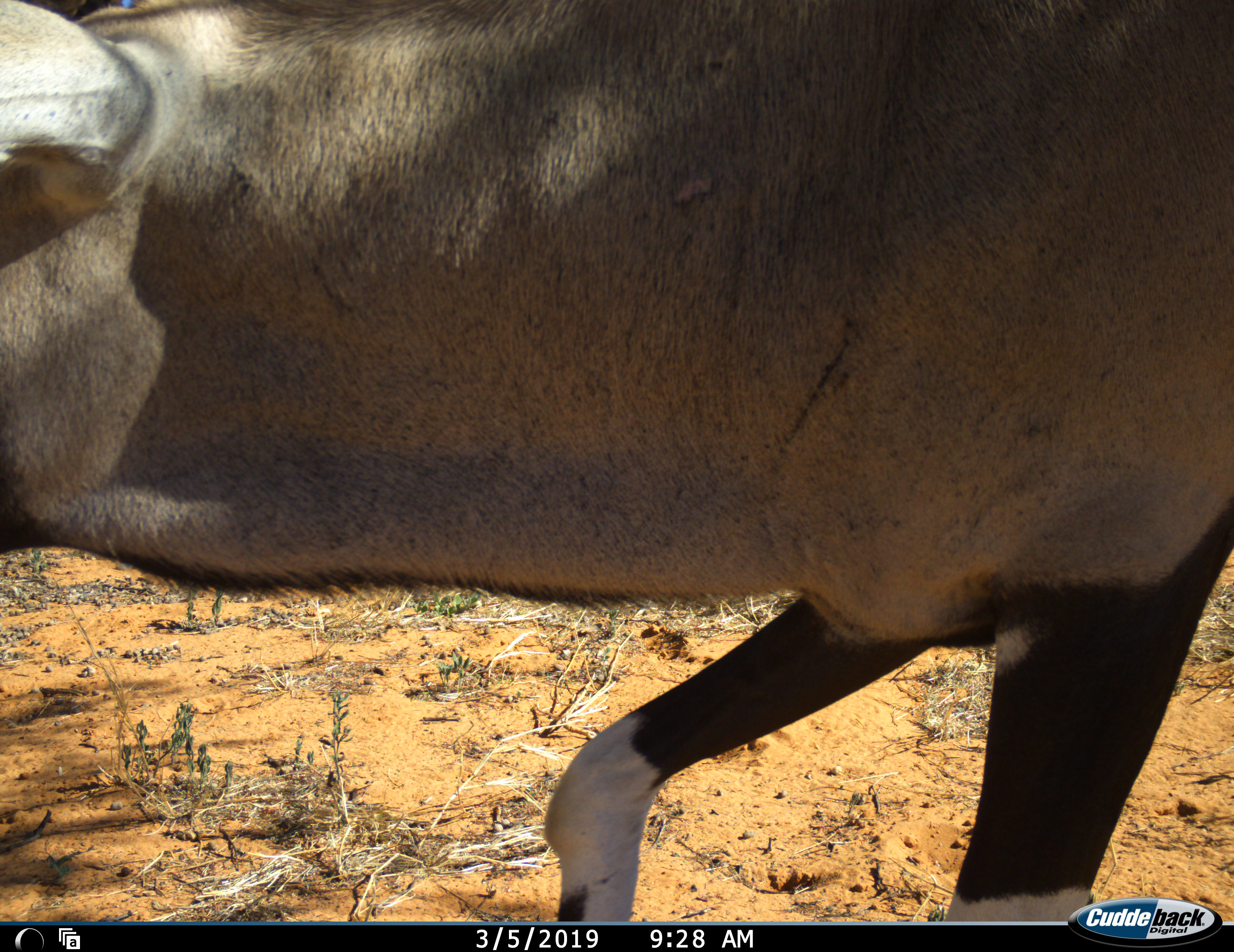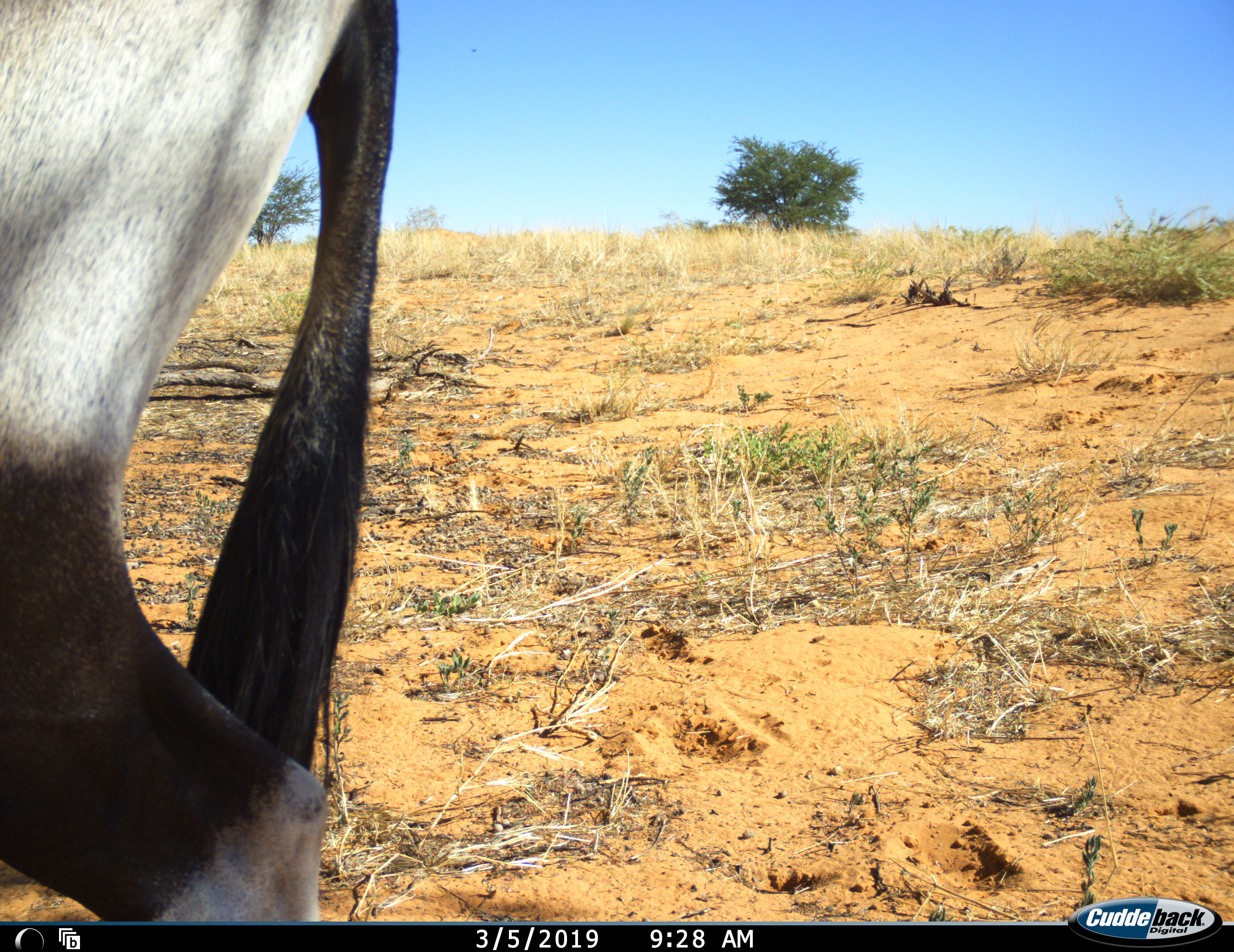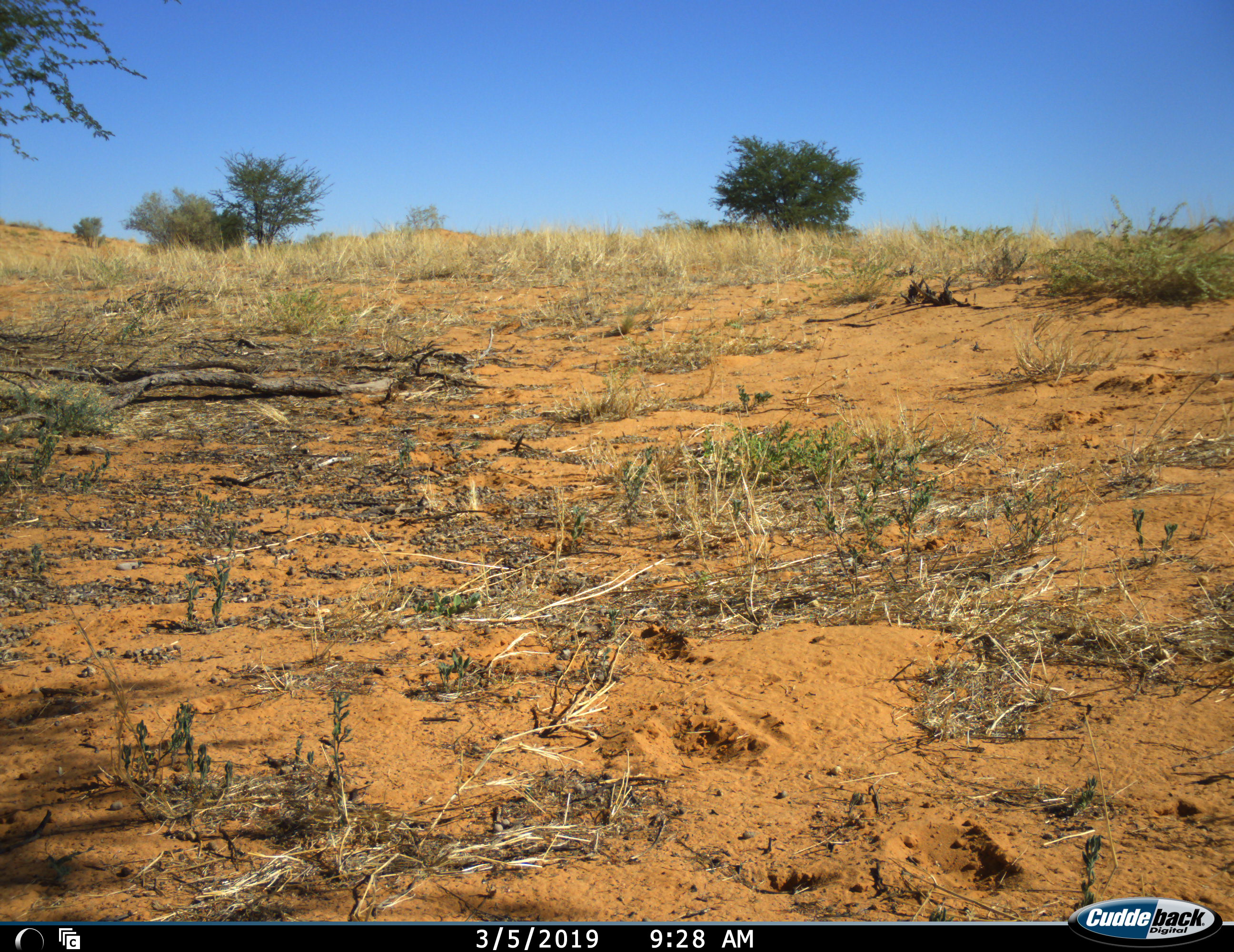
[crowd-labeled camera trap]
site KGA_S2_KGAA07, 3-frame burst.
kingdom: Animalia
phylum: Chordata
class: Mammalia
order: Artiodactyla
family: Bovidae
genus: Oryx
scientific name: Oryx gazella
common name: gemsbok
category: oryx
Oryx (gemsbok) (Oryx gazella), count 1. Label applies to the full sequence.